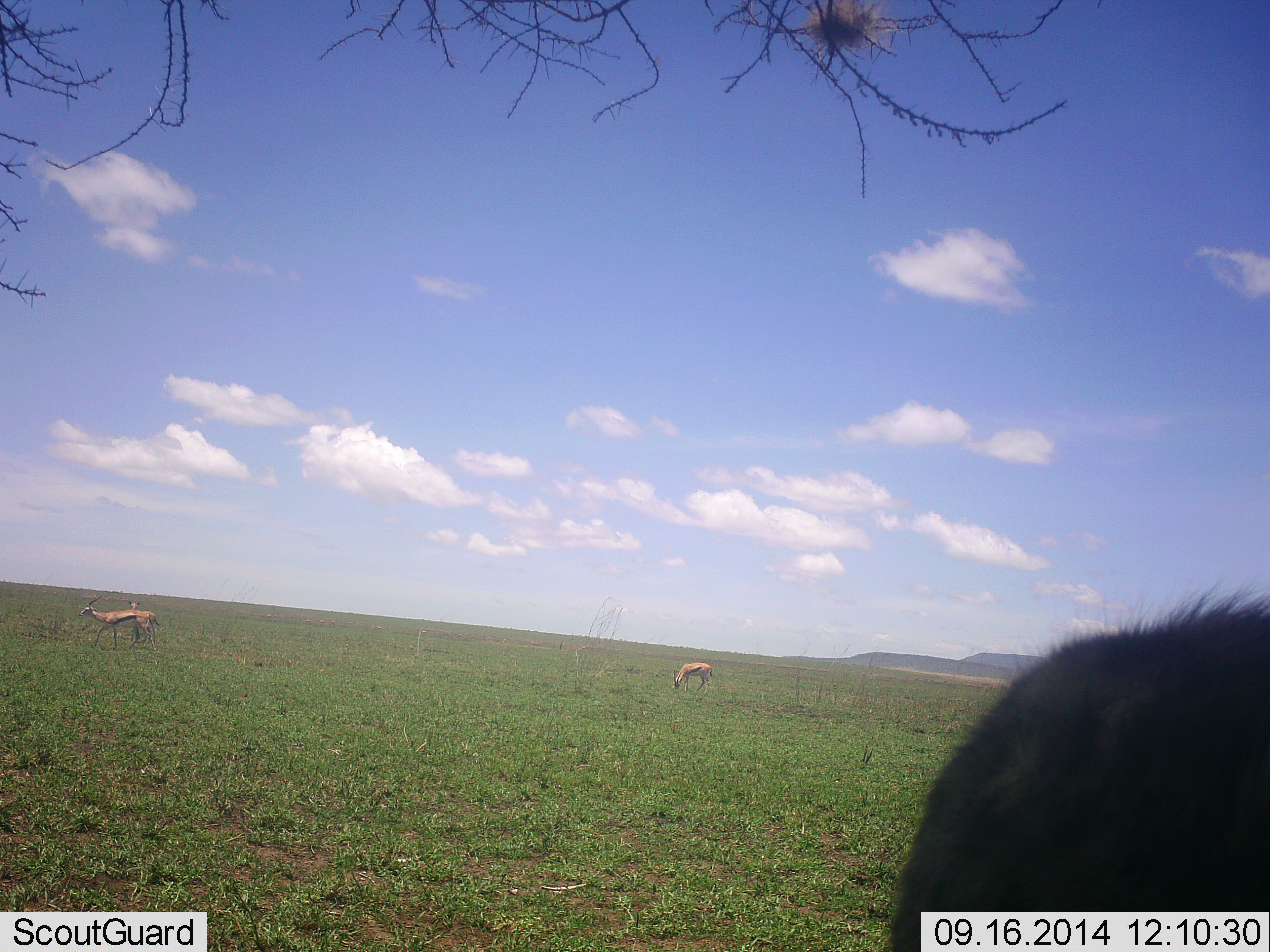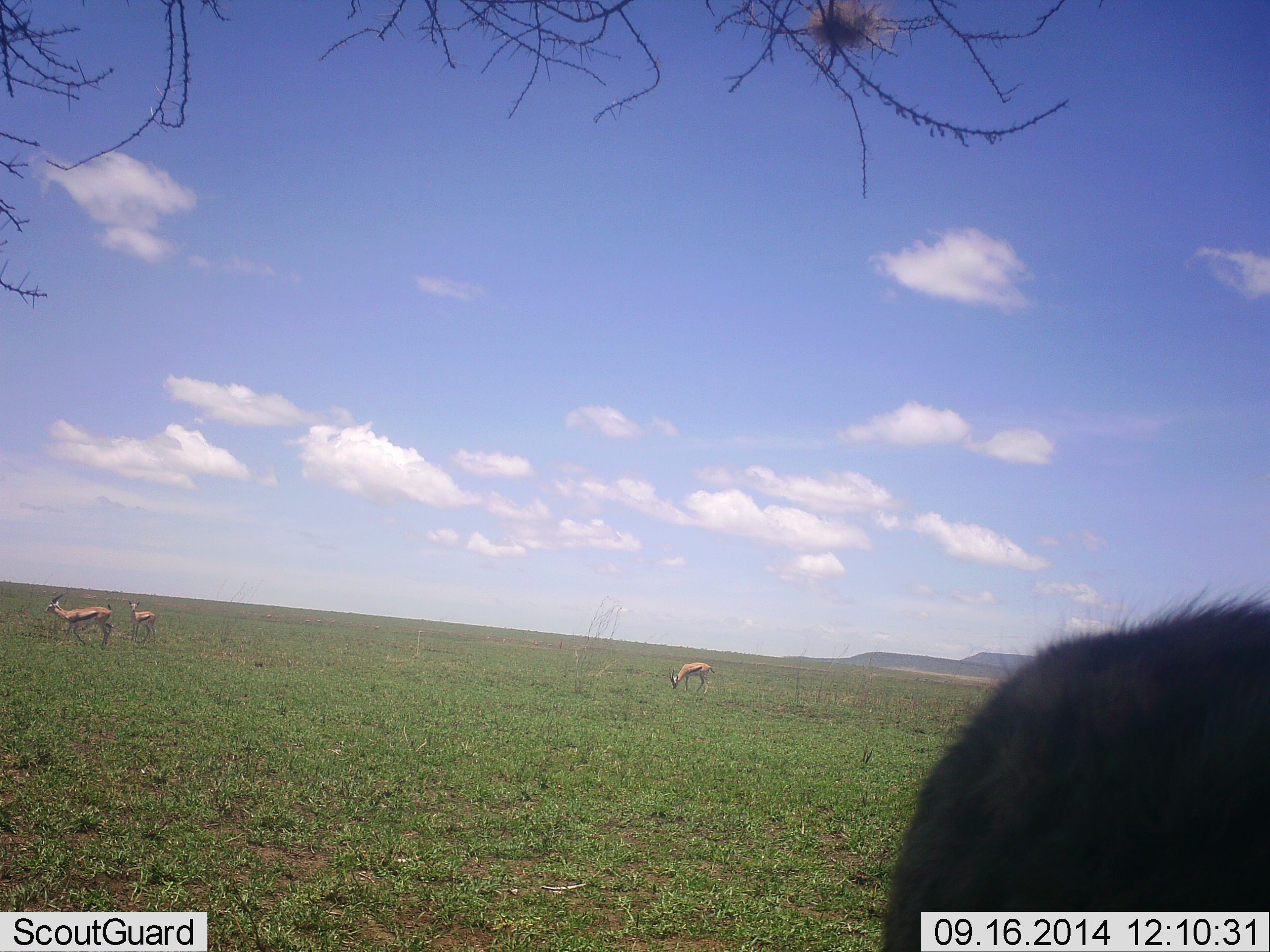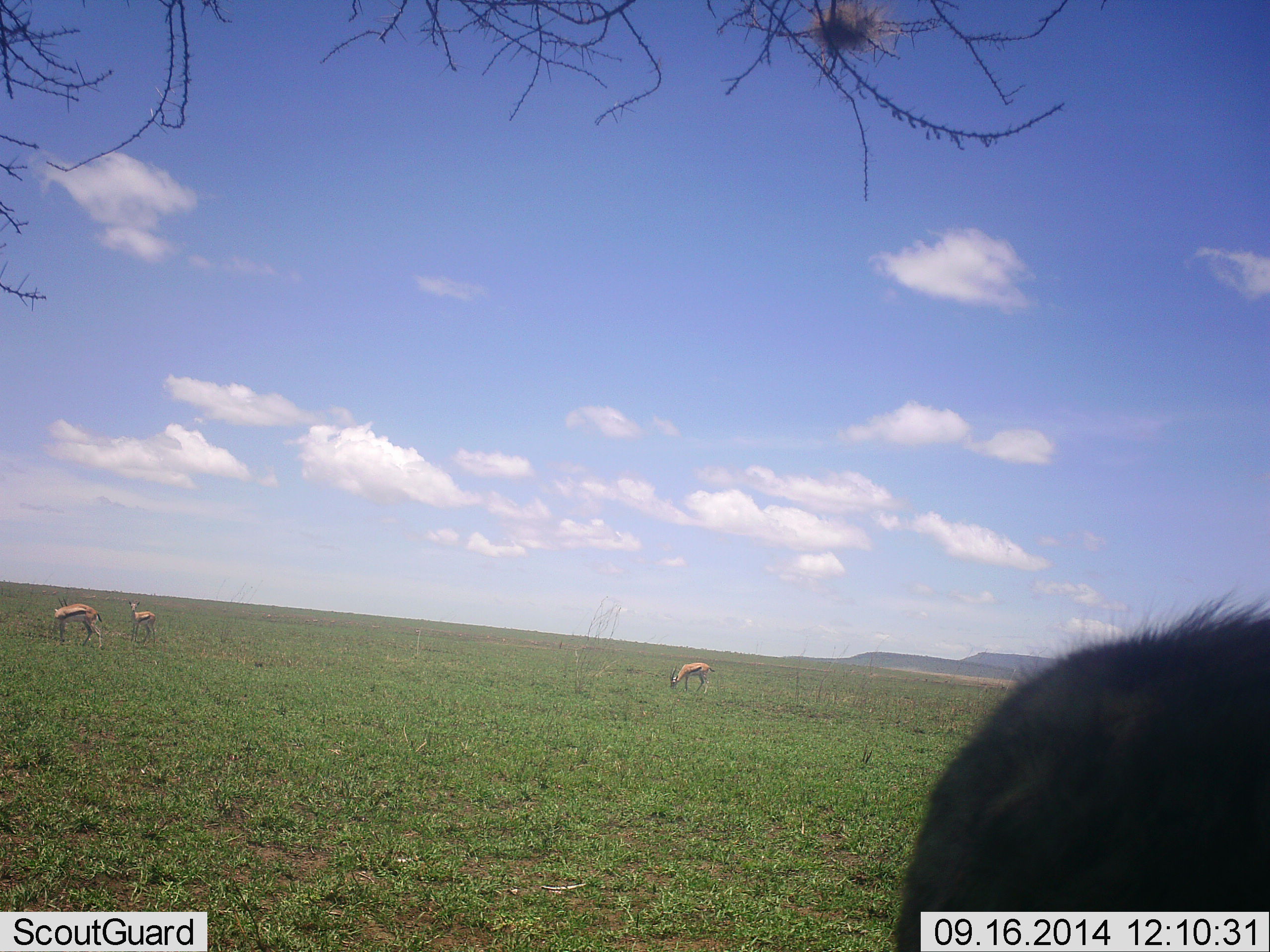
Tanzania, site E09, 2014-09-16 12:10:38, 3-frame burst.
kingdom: Animalia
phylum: Chordata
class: Mammalia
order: Artiodactyla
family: Bovidae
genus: Eudorcas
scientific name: Eudorcas thomsonii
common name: thomson's gazelle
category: gazellethomsons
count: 3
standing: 73%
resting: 0%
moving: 73%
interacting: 0%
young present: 7%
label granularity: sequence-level